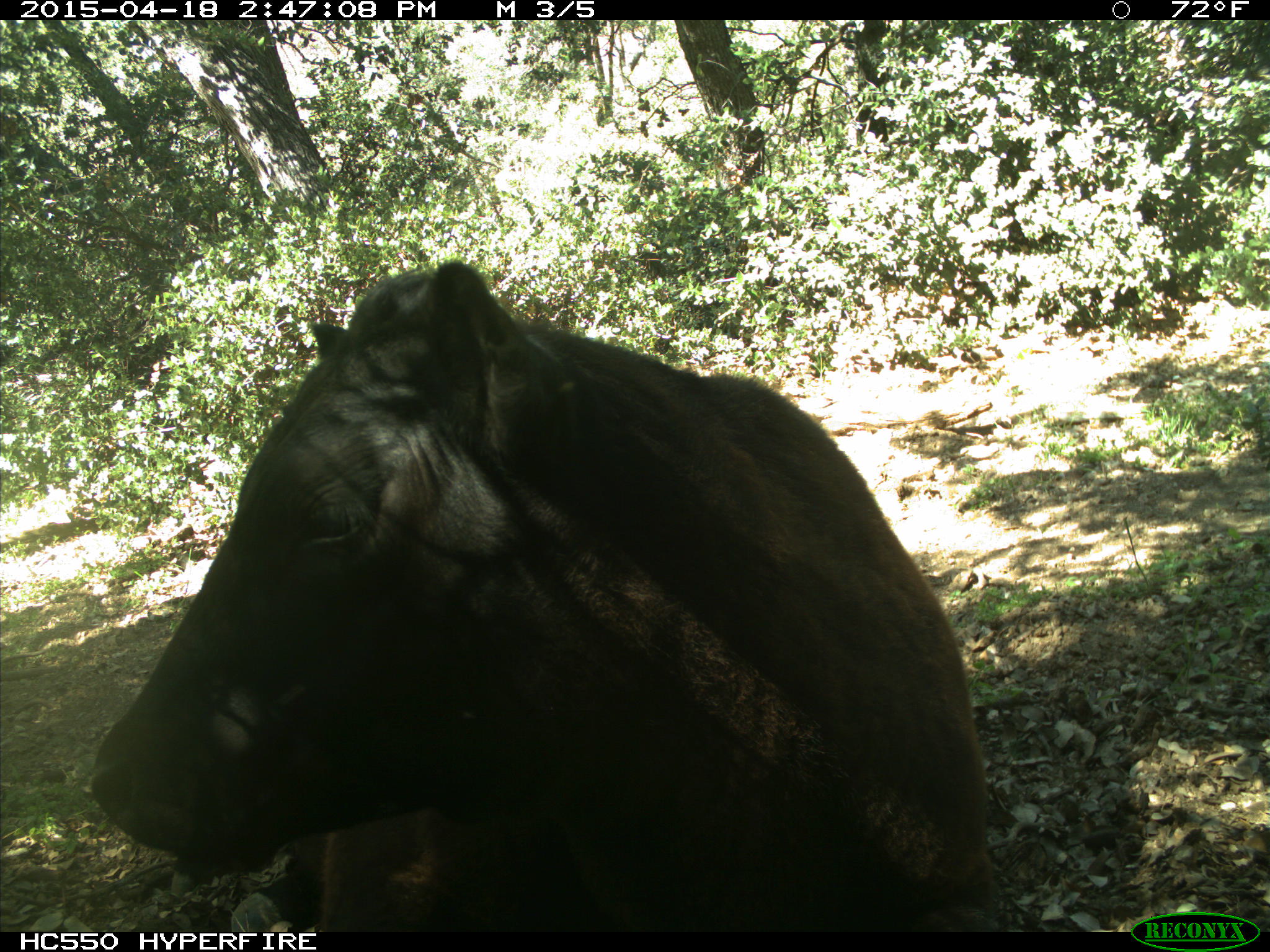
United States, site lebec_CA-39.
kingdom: Animalia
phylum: Chordata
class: Mammalia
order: Artiodactyla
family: Bovidae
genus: Bos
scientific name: Bos taurus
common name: domestic cow